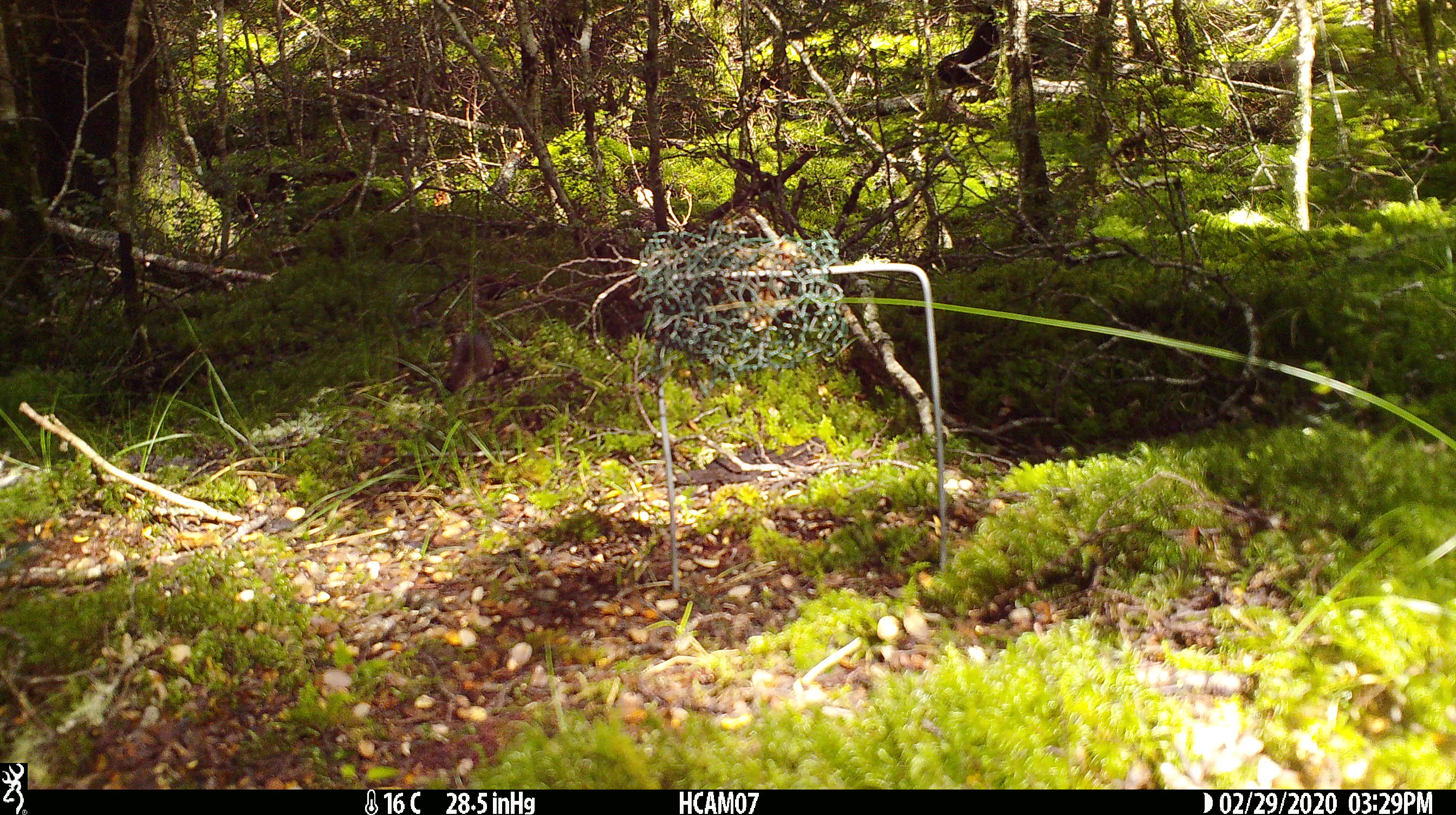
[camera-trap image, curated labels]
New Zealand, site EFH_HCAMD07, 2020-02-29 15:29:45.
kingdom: Animalia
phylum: Chordata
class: Mammalia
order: Rodentia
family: Muridae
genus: Mus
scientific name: Mus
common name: mouse